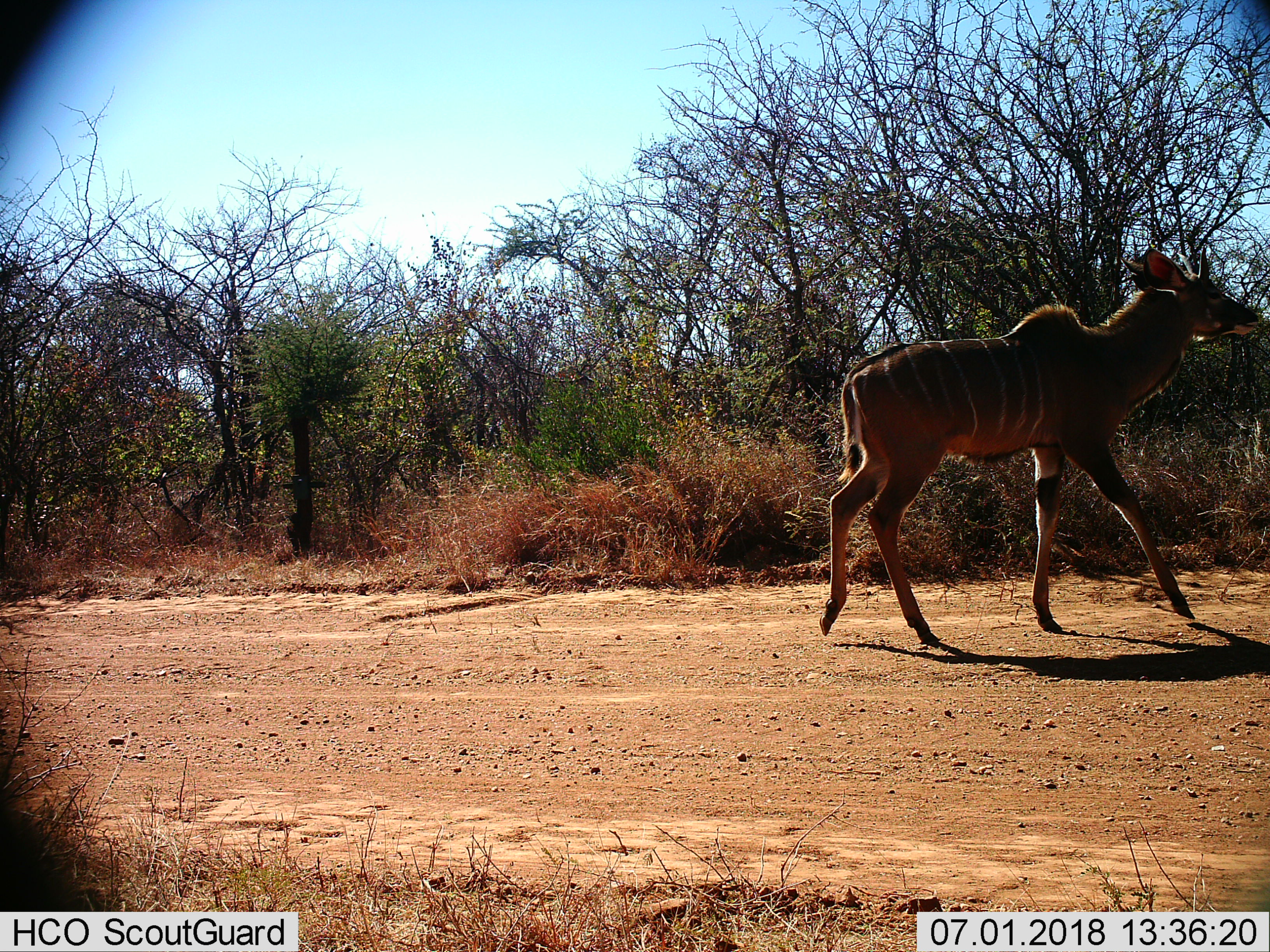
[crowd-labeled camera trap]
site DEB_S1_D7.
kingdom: Animalia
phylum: Chordata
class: Mammalia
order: Artiodactyla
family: Bovidae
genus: Tragelaphus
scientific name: Tragelaphus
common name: kudu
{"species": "kudu (Tragelaphus)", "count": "1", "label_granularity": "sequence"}